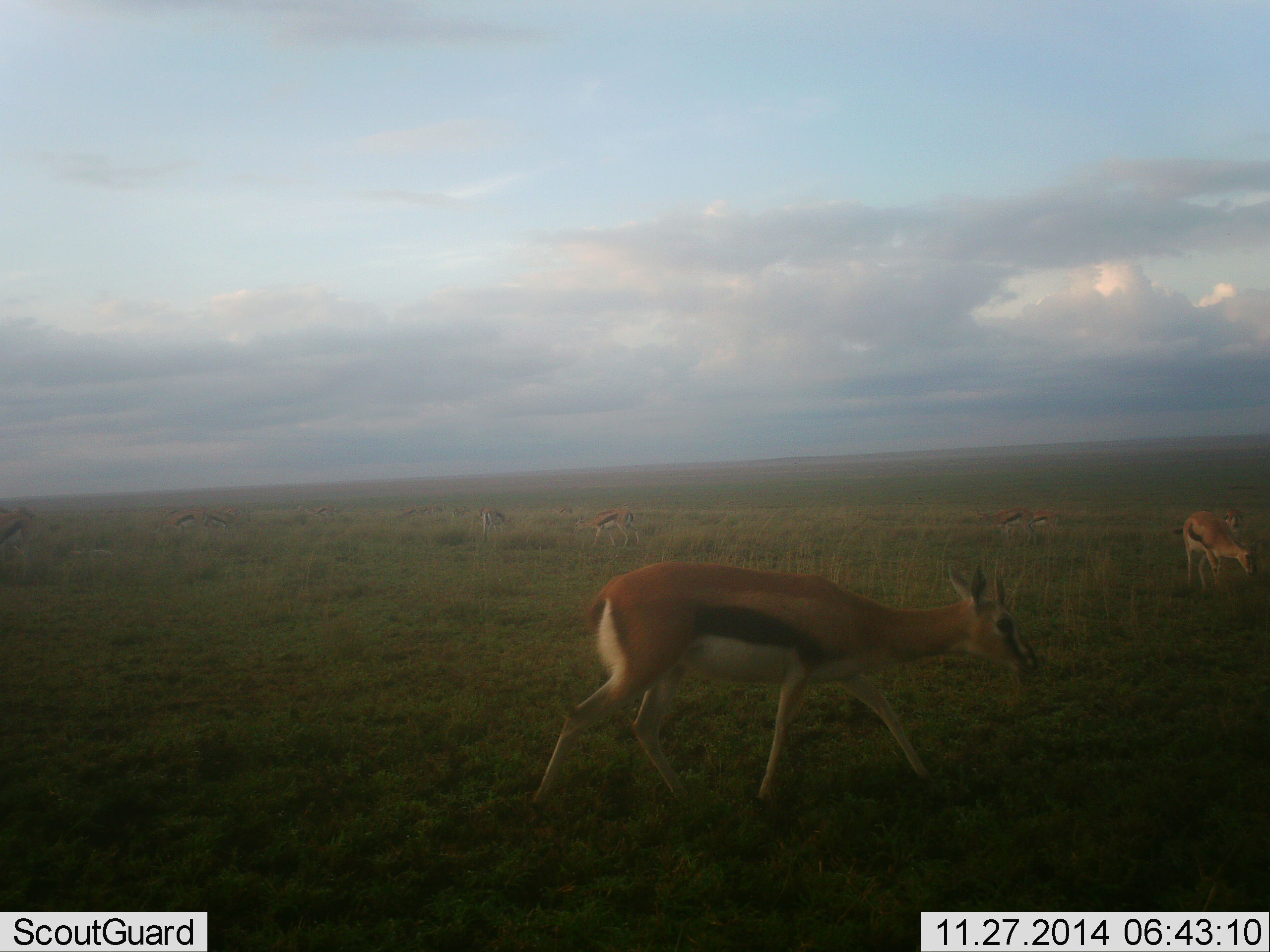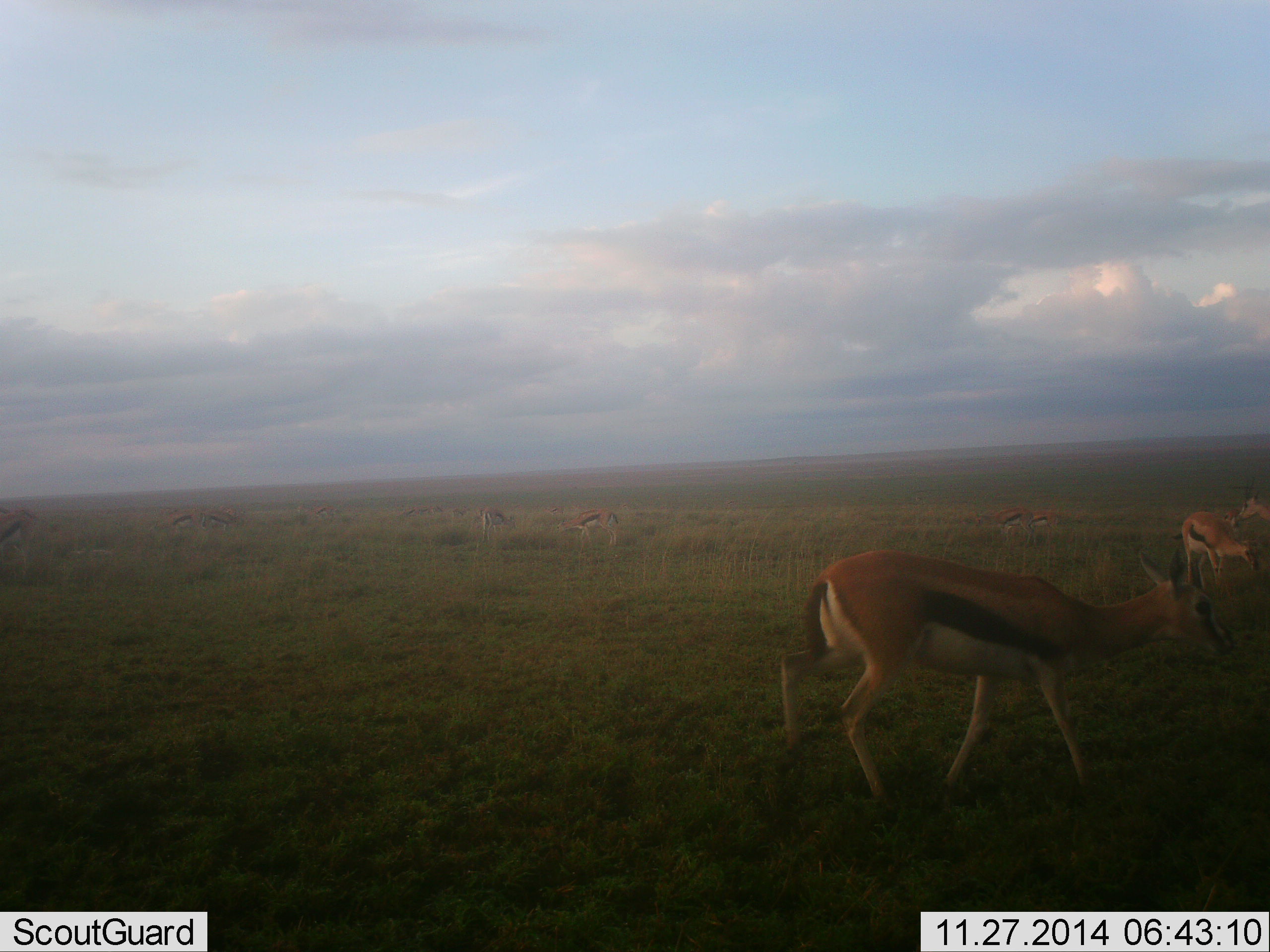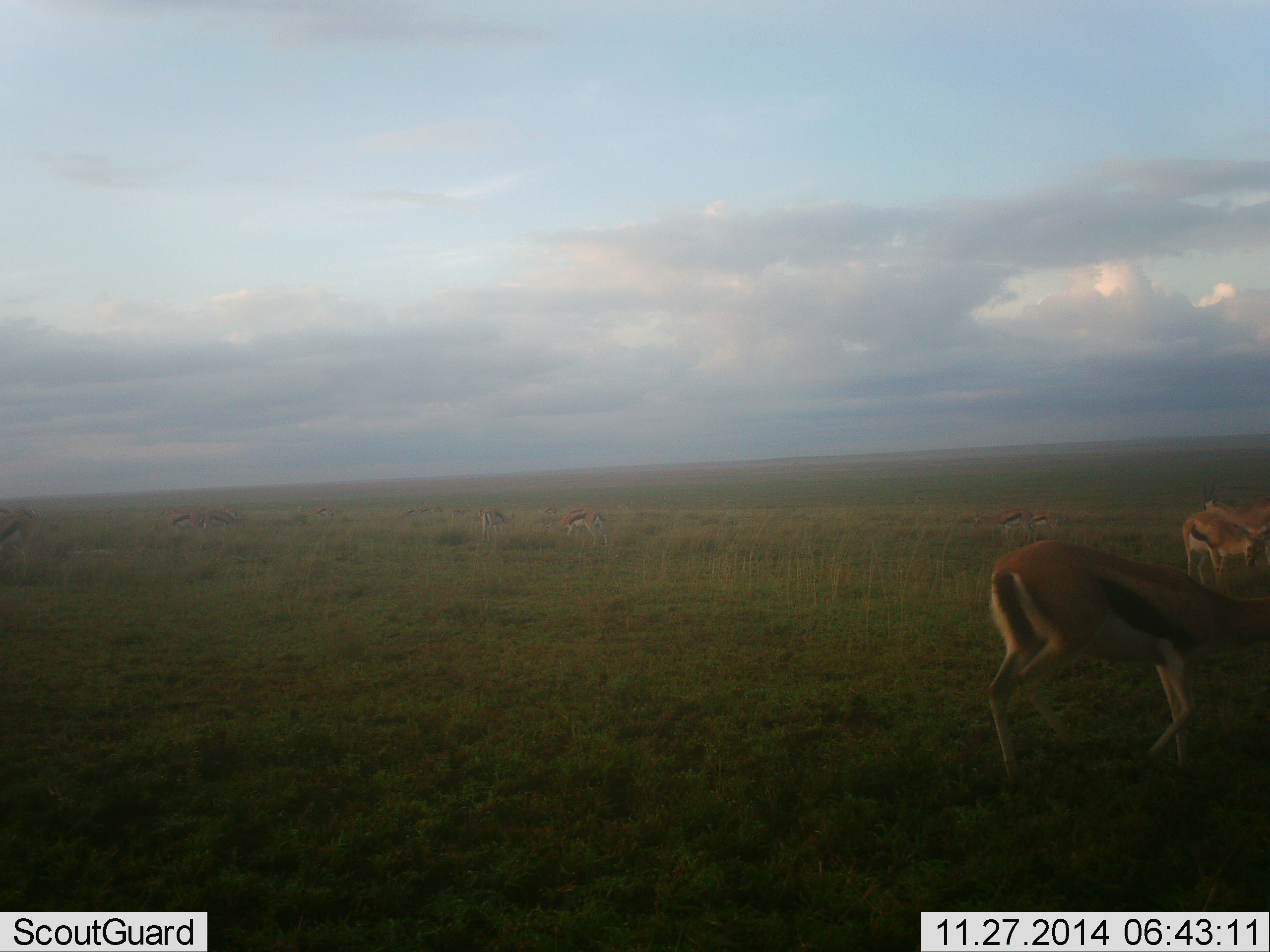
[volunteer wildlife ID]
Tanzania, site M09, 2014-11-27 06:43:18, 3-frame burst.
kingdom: Animalia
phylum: Chordata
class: Mammalia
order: Artiodactyla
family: Bovidae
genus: Eudorcas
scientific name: Eudorcas thomsonii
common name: thomson's gazelle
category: gazellethomsons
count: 7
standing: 60%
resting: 0%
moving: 90%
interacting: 0%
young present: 0%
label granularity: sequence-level